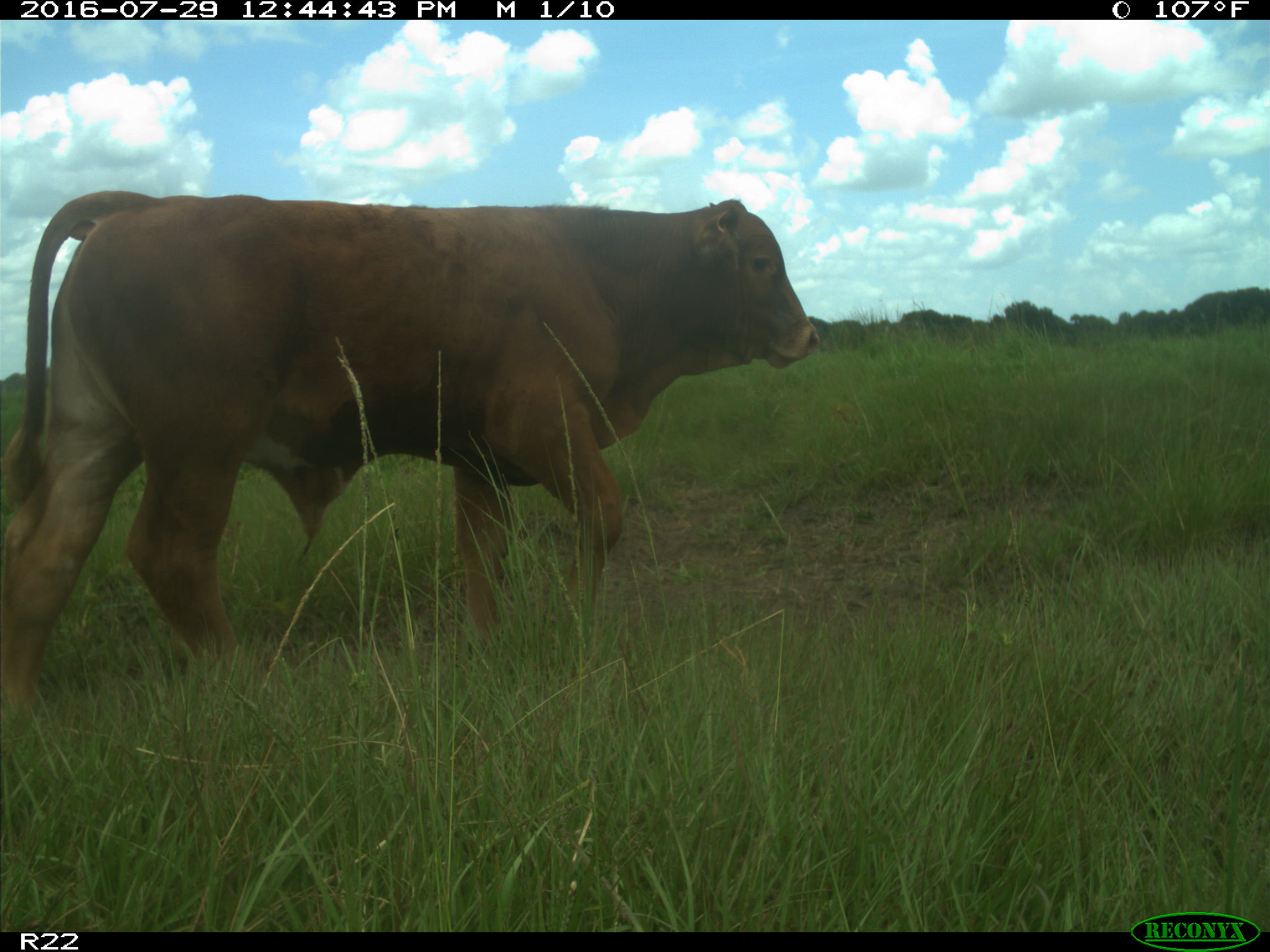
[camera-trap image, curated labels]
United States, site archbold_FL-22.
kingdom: Animalia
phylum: Chordata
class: Mammalia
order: Artiodactyla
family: Bovidae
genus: Bos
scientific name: Bos taurus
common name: domestic cow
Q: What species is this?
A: Bos taurus (domestic cow).